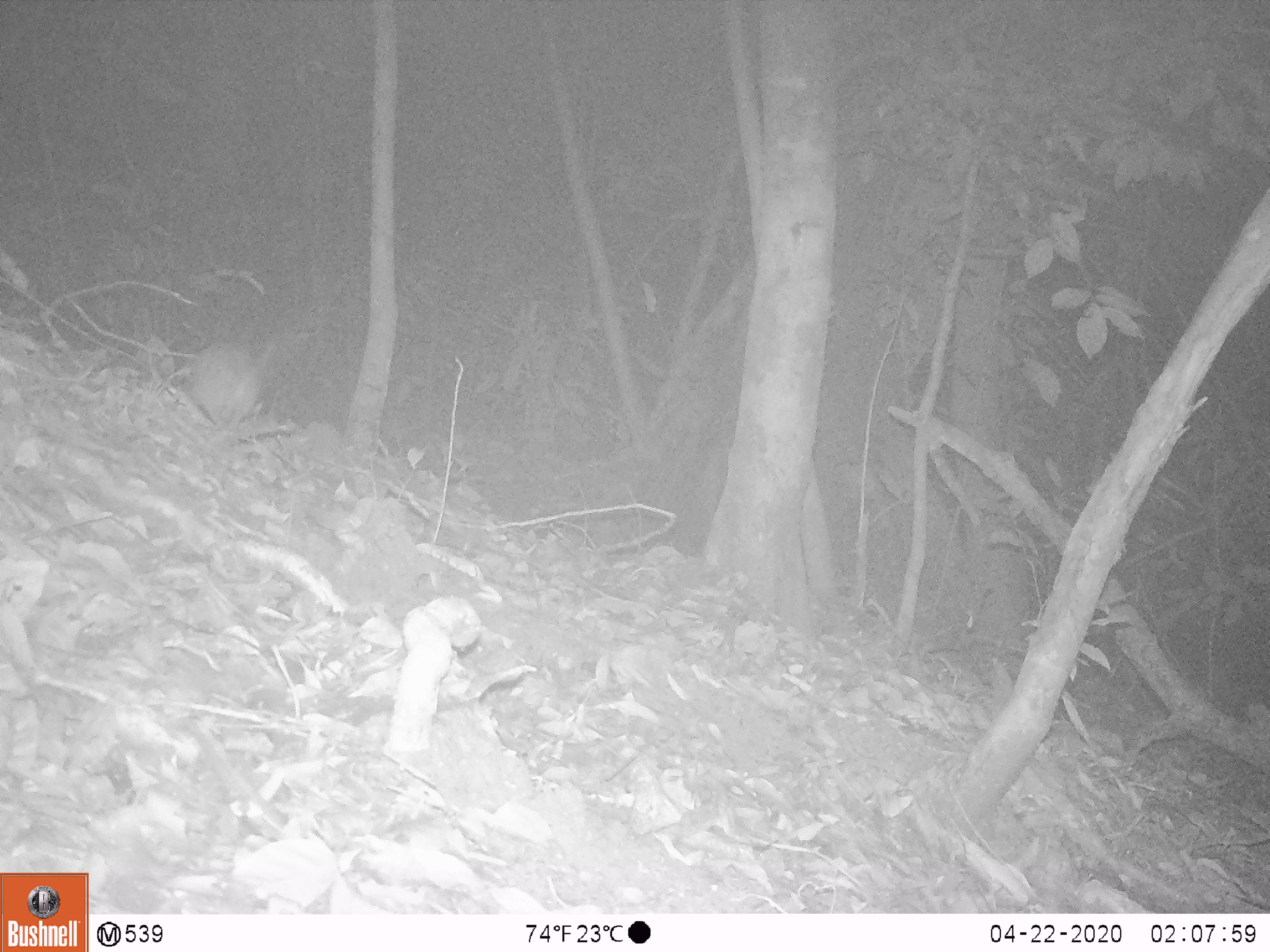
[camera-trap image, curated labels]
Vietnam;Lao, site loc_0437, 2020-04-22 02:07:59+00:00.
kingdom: Animalia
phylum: Chordata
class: Mammalia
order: Rodentia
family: Muridae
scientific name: Muridae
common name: old-world mice and rats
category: unidentified murid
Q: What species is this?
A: Unidentified murid (old-world mice and rats) (Muridae).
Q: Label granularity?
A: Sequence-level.